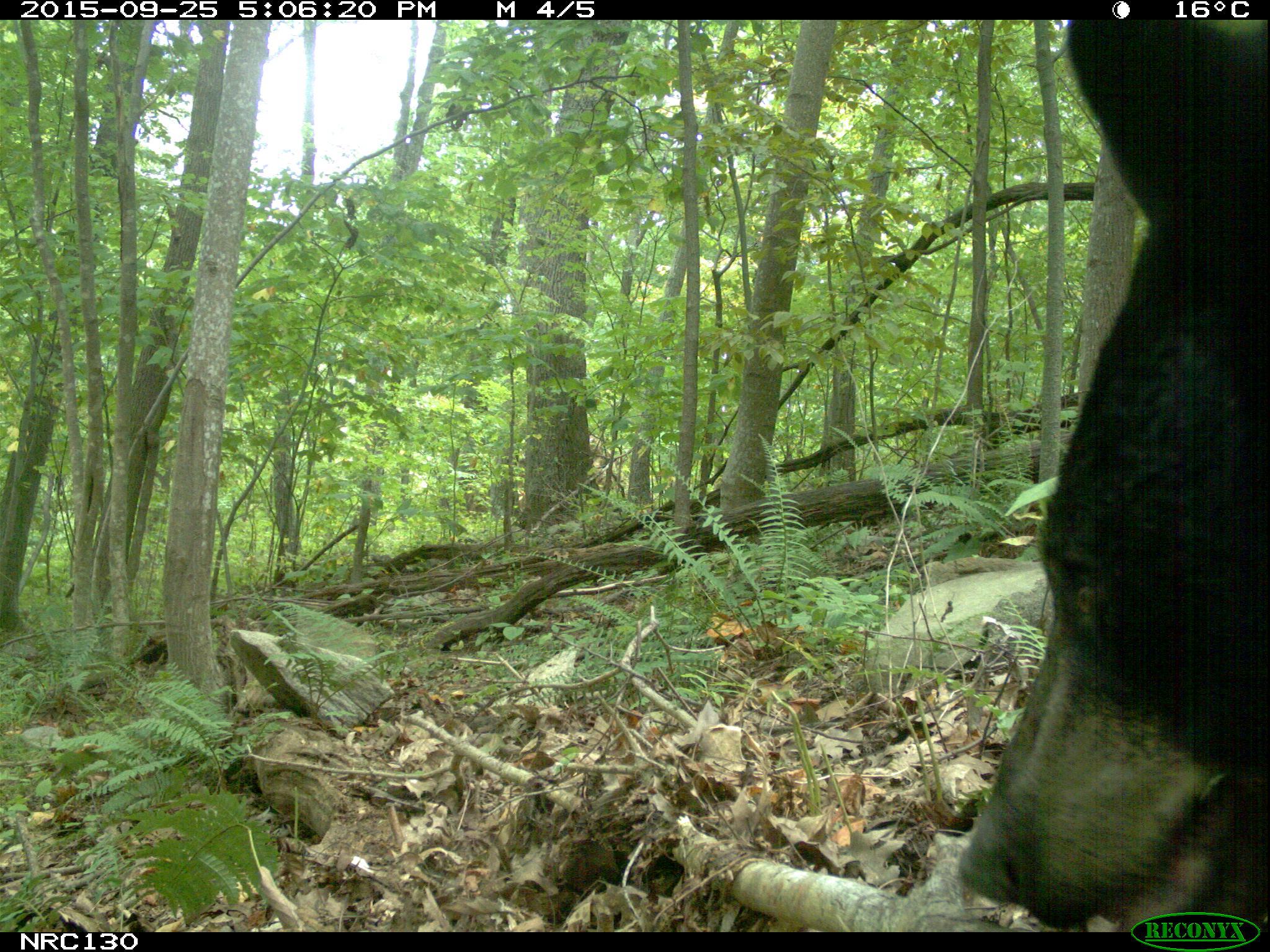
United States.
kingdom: Animalia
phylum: Chordata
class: Mammalia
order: Carnivora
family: Ursidae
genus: Ursus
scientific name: Ursus americanus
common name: american black bear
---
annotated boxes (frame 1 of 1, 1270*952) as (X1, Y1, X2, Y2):
American Black Bear: (946, 23, 1270, 914)